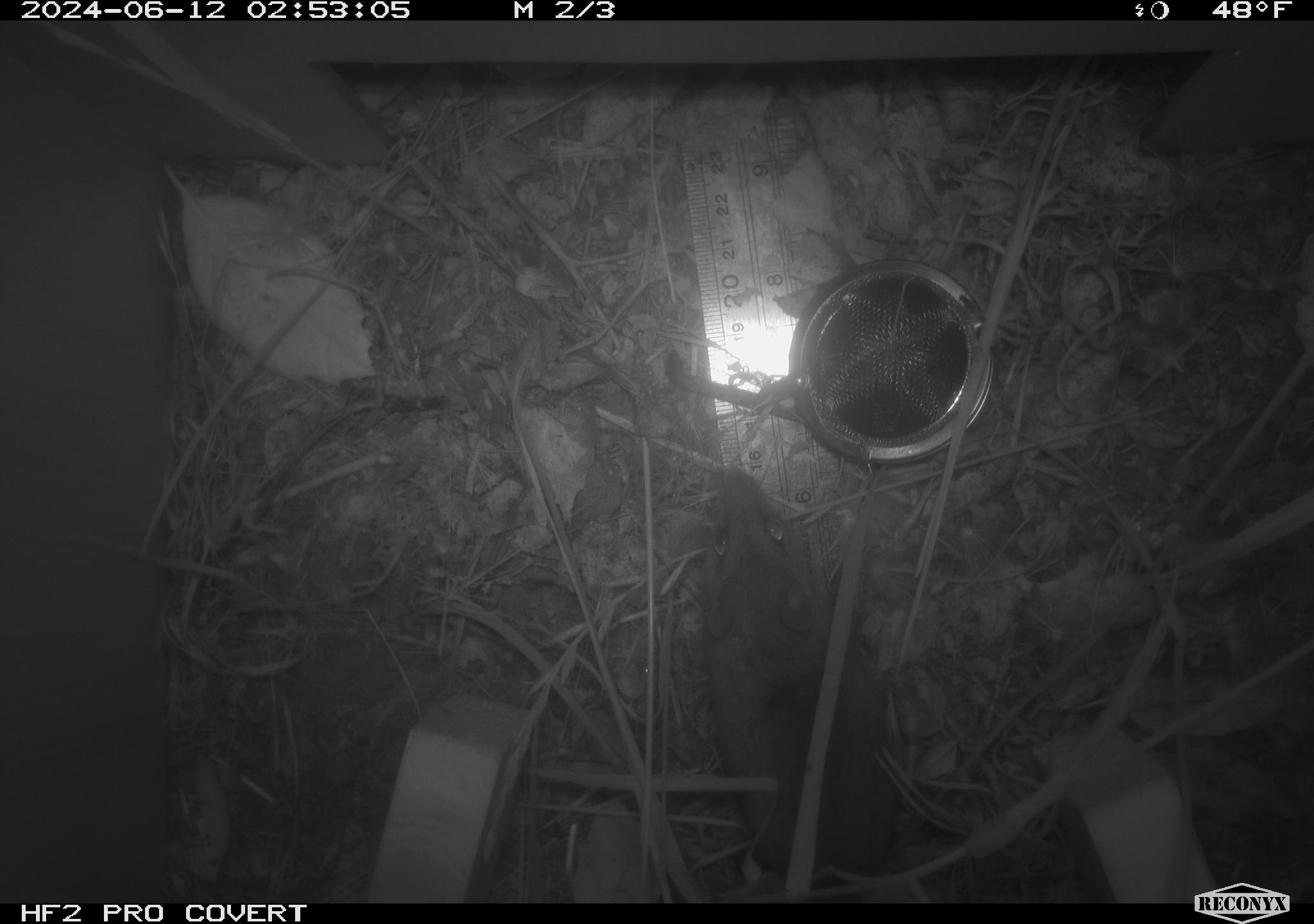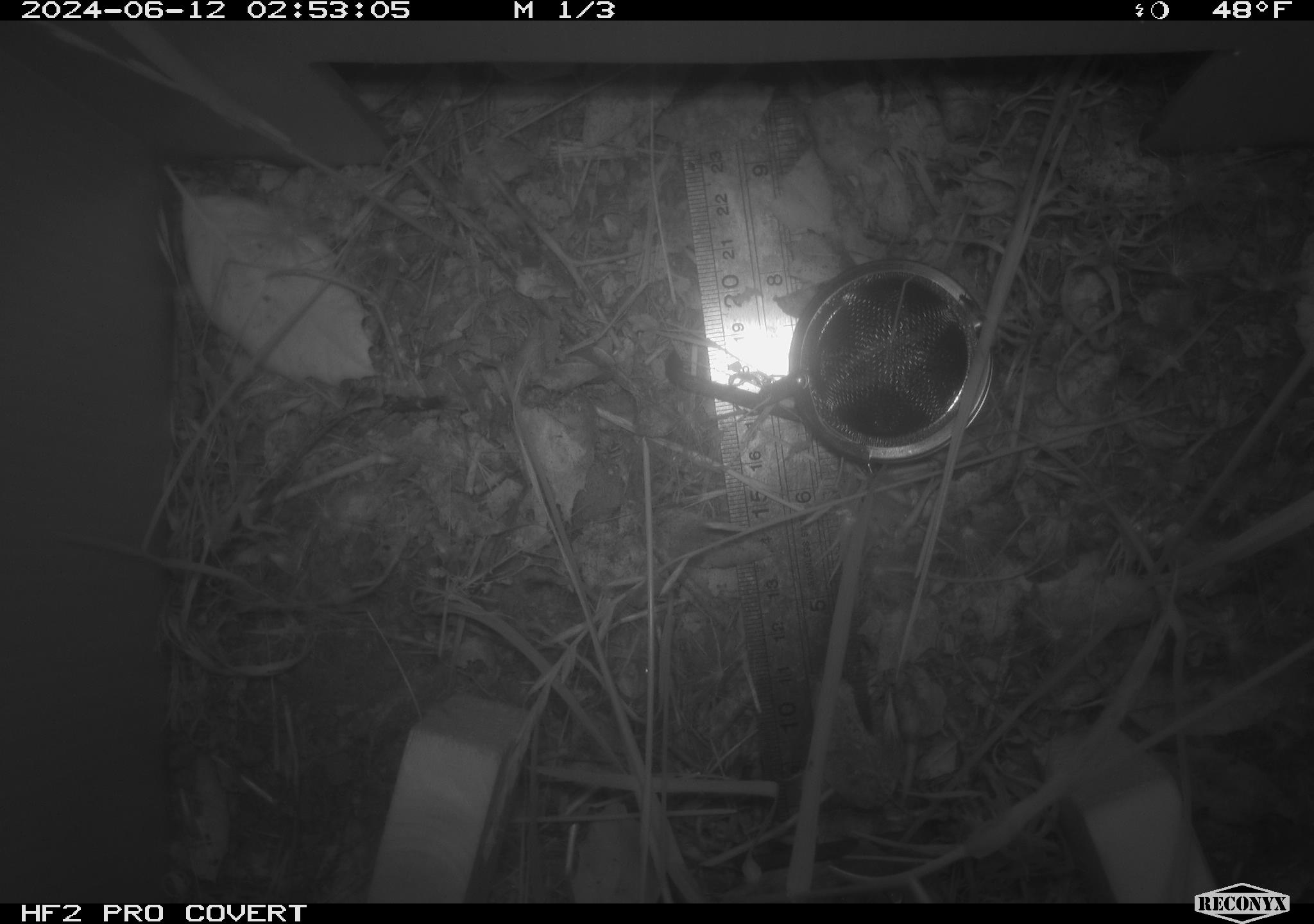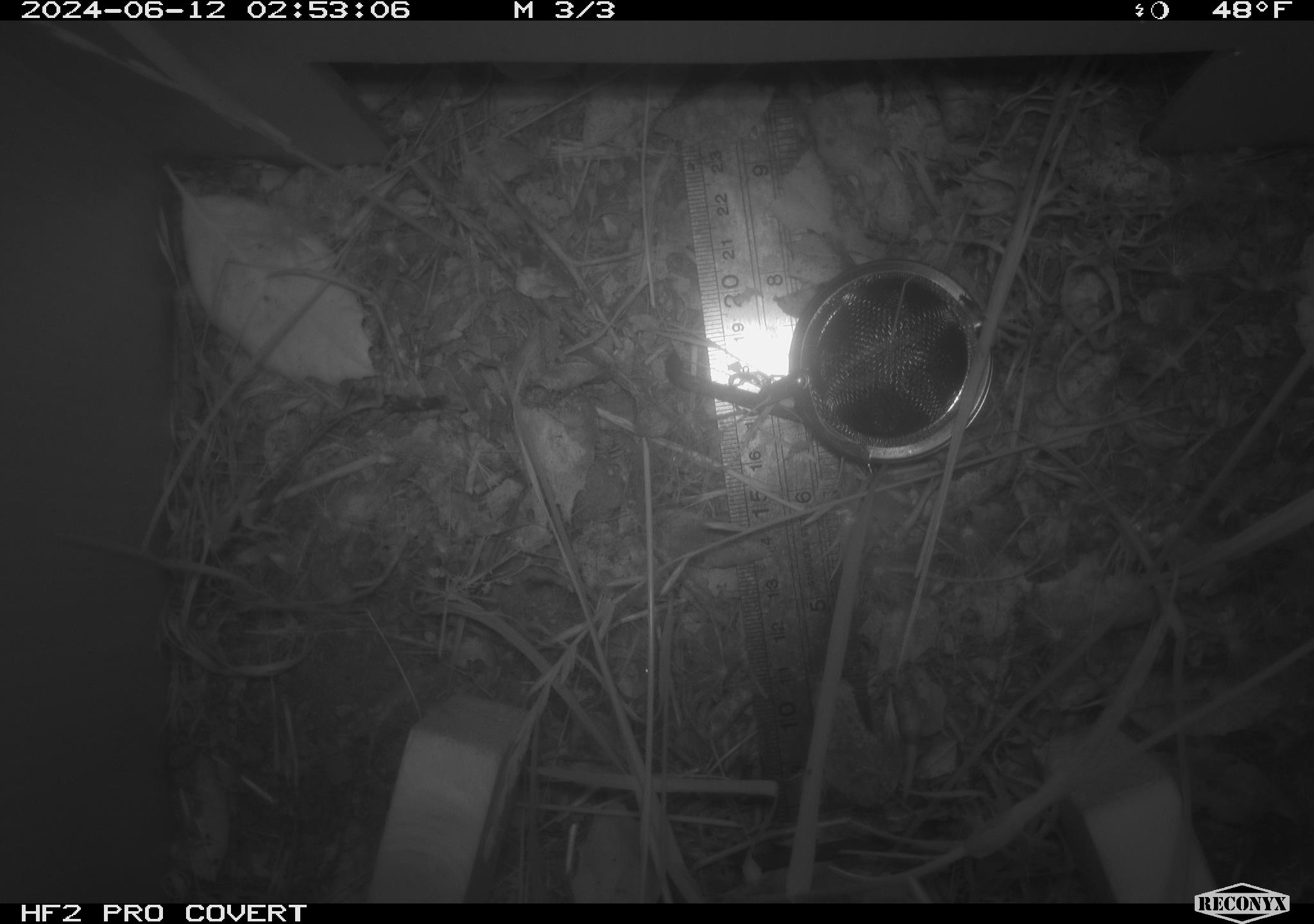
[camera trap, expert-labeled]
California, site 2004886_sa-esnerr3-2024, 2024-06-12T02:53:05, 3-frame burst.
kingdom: Animalia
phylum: Chordata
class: Mammalia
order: Rodentia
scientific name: Rodentia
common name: rodent